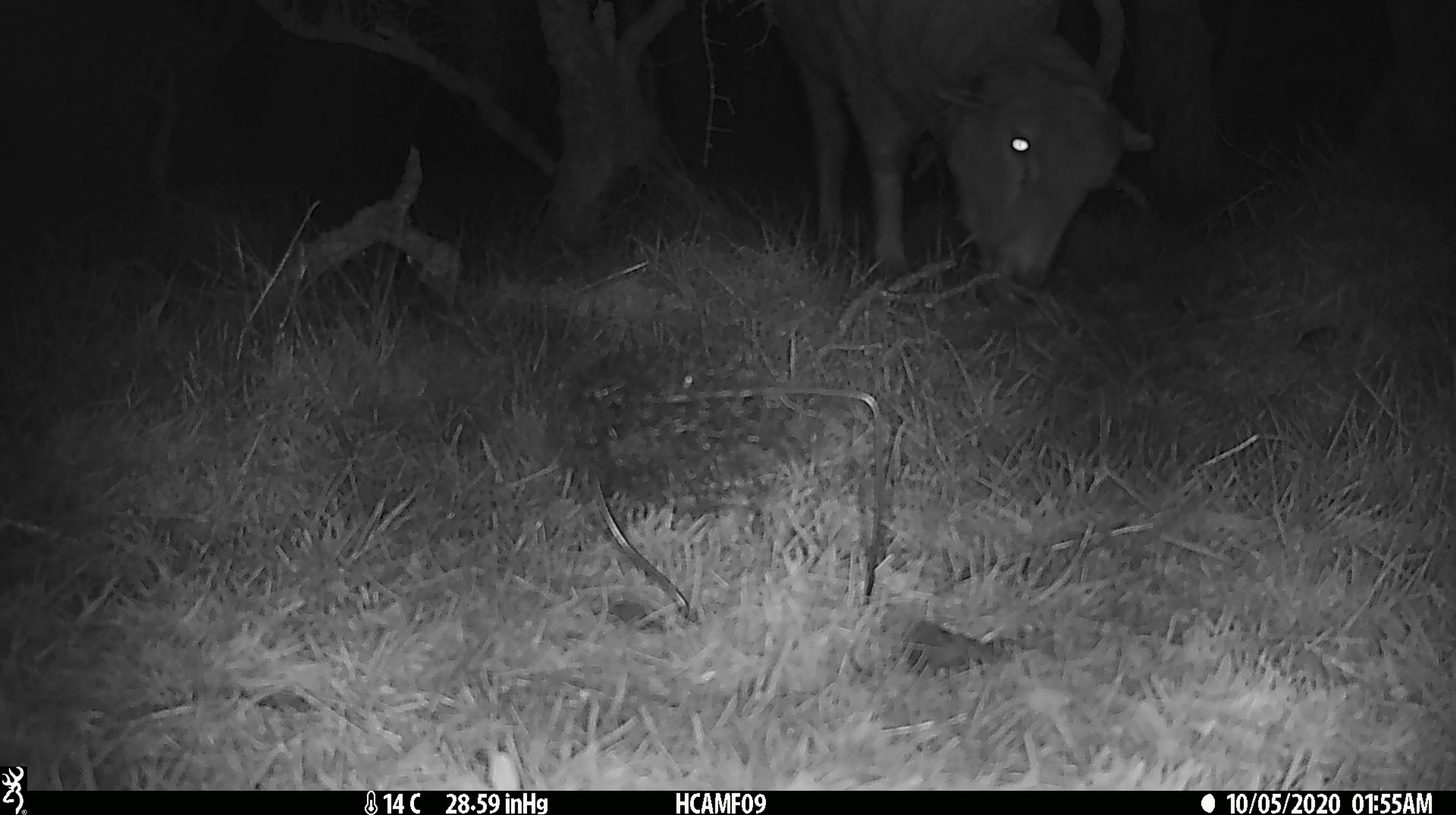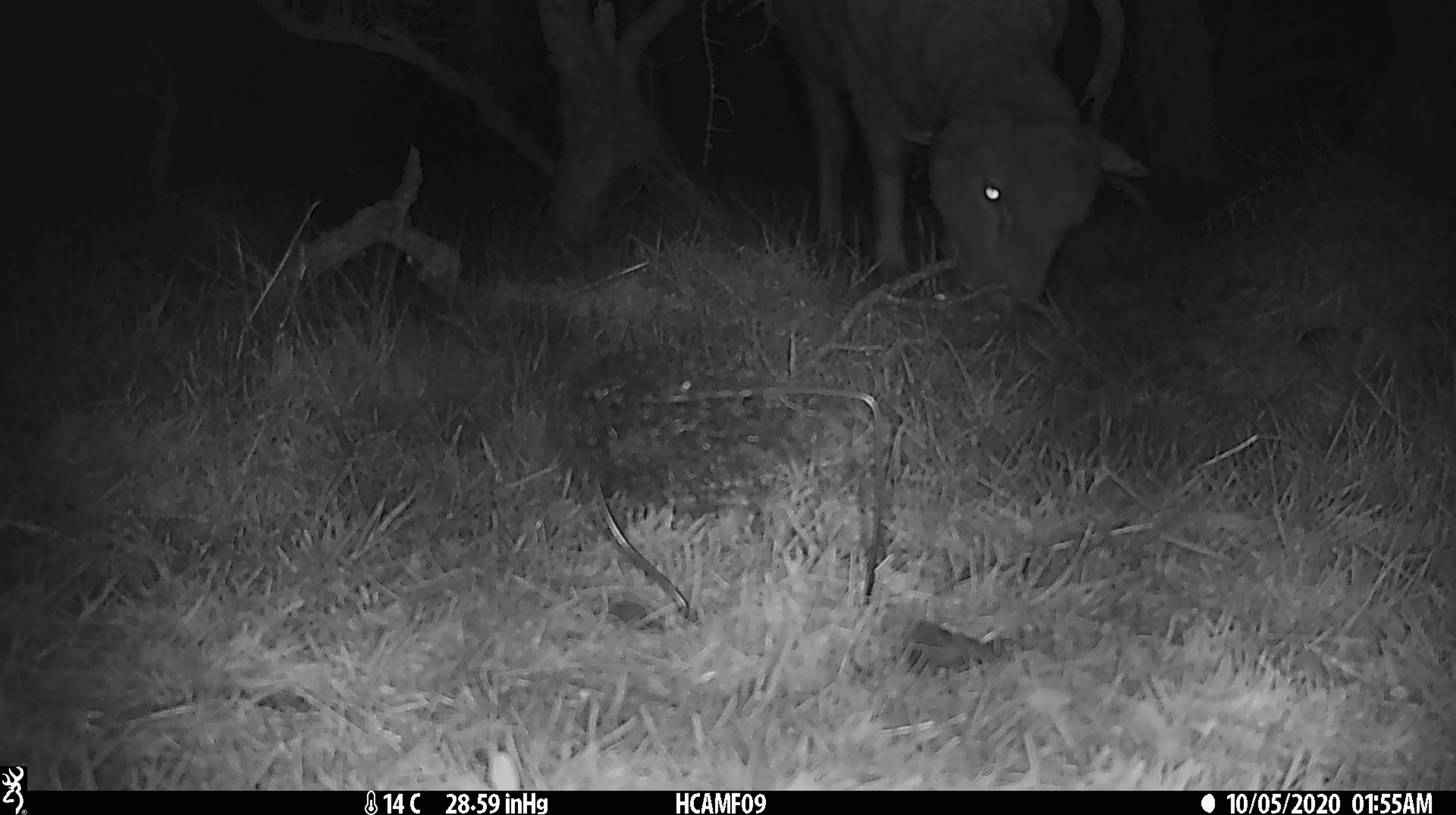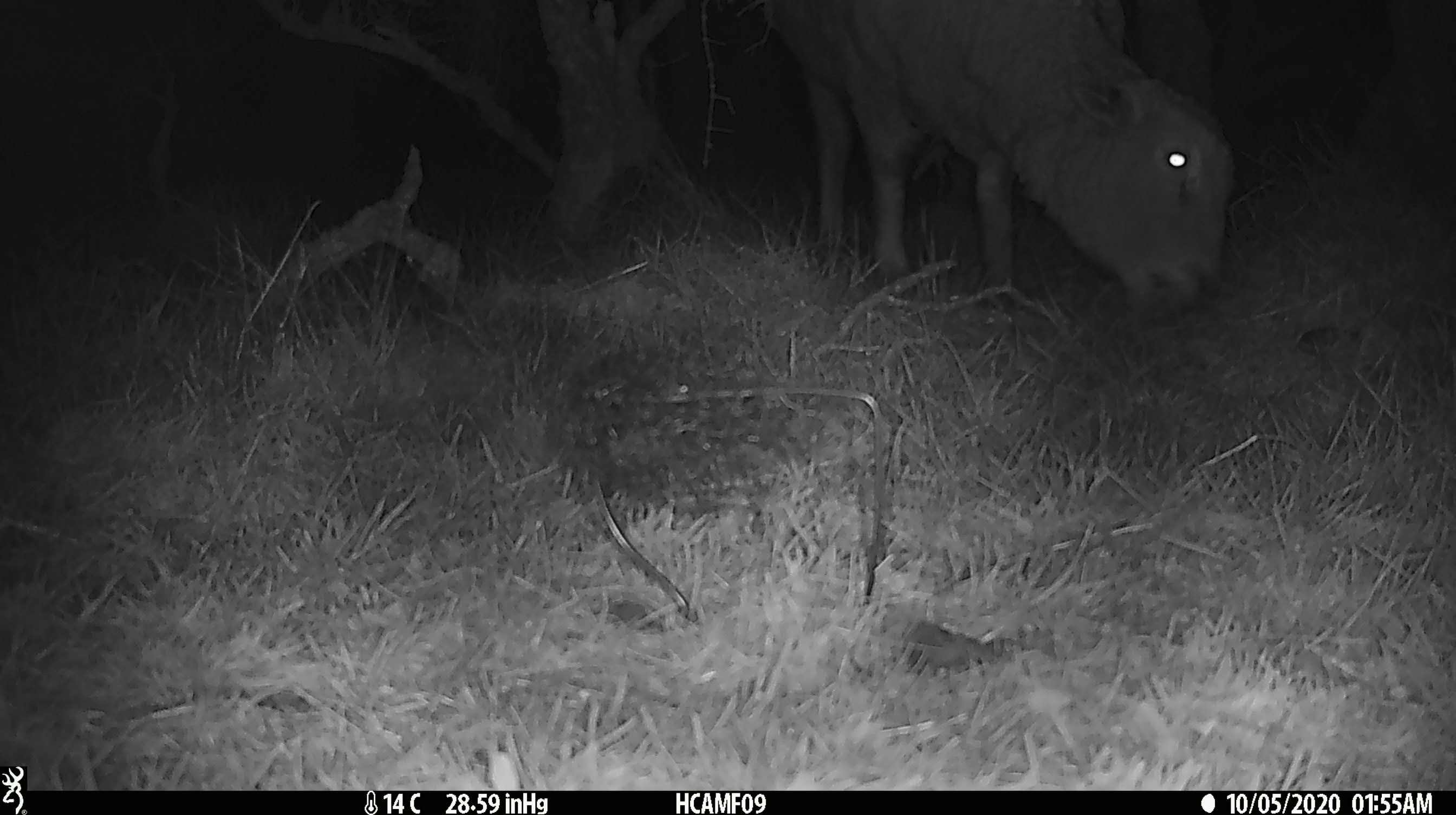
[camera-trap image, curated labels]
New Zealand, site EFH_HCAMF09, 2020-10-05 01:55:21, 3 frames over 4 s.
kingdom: Animalia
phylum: Chordata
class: Mammalia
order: Artiodactyla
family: Bovidae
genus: Ovis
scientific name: Ovis aries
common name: domestic sheep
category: sheep